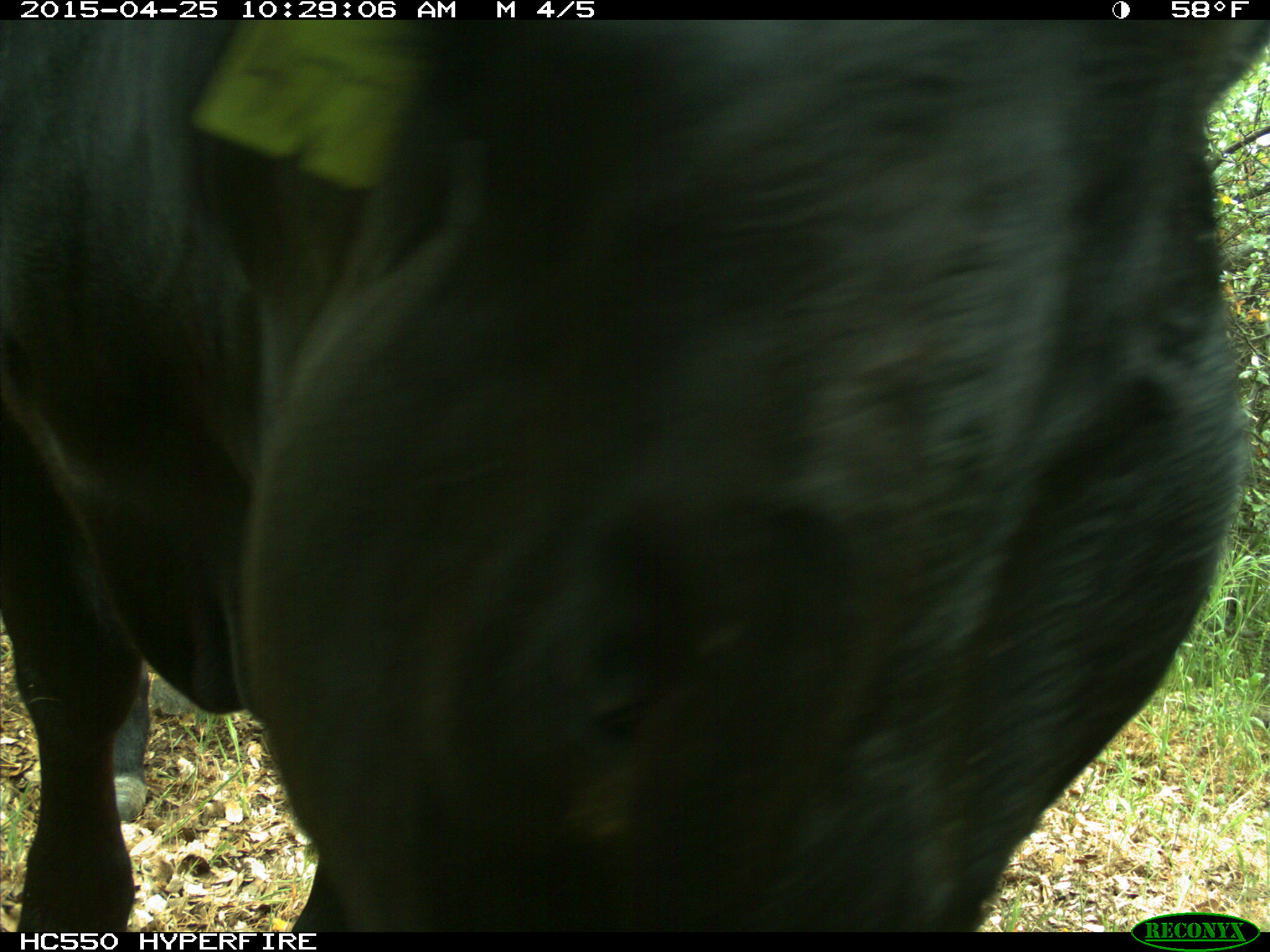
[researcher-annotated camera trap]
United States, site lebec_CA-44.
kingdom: Animalia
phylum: Chordata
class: Mammalia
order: Artiodactyla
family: Suidae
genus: Sus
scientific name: Sus scrofa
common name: wild boar